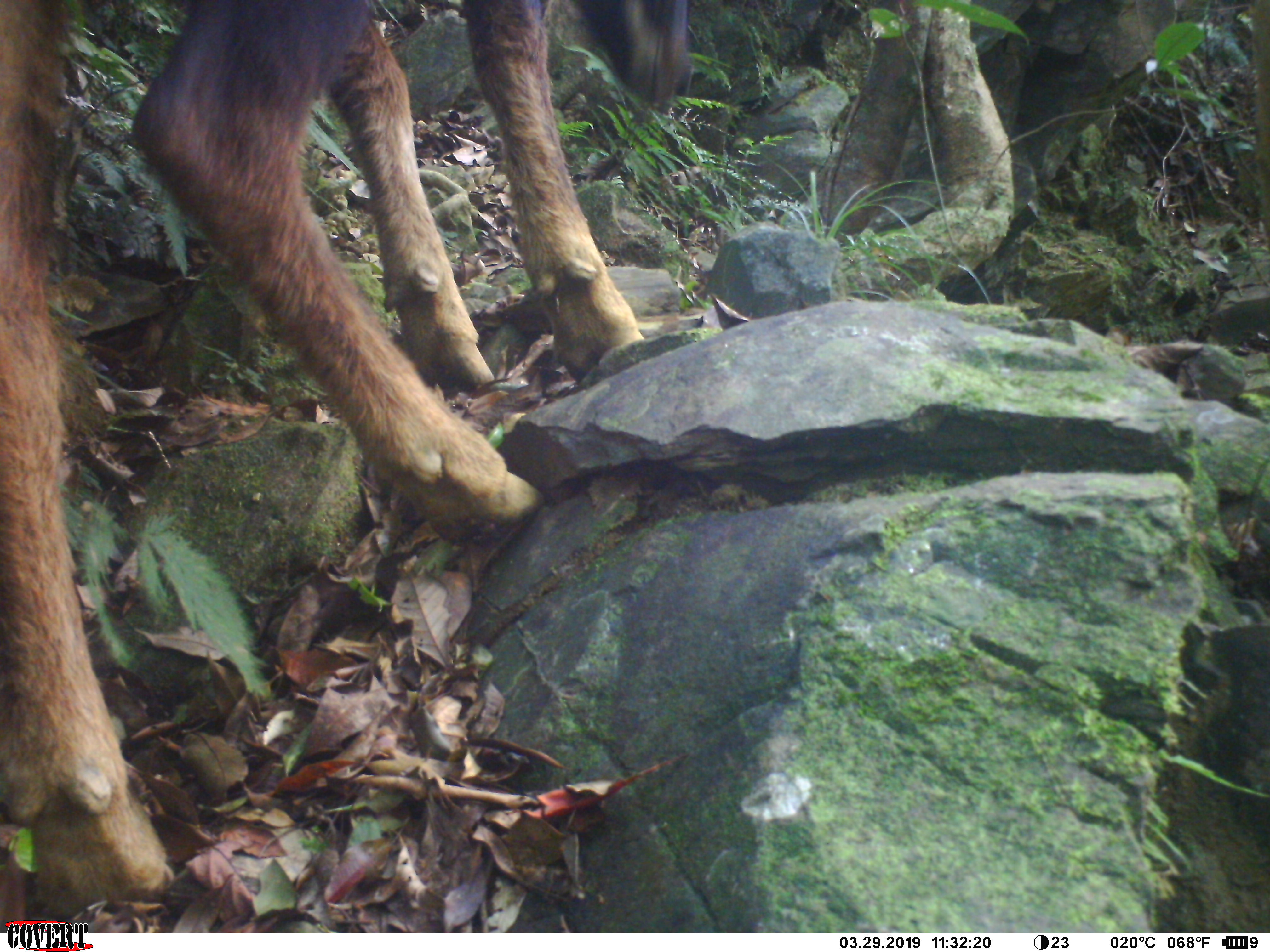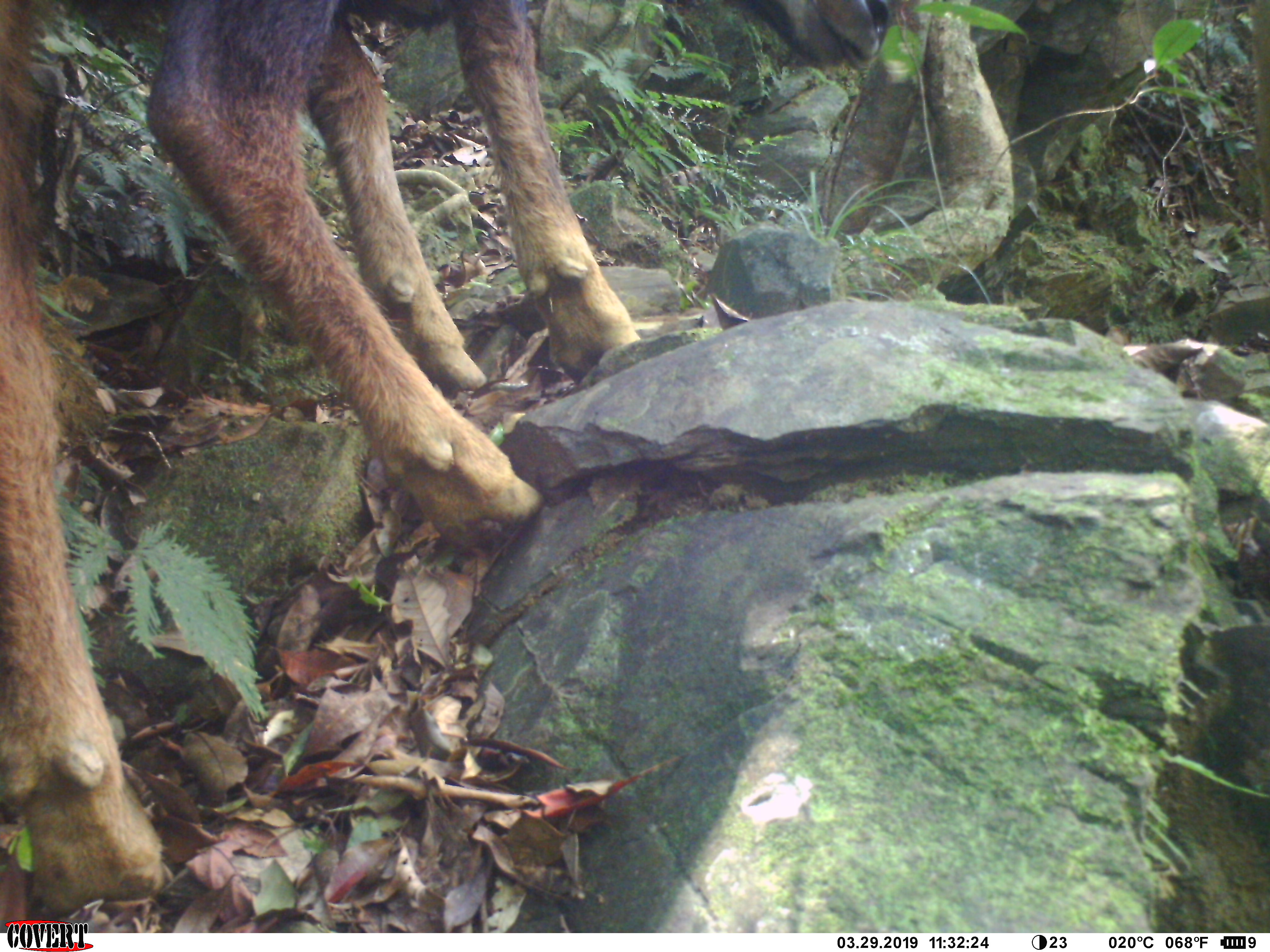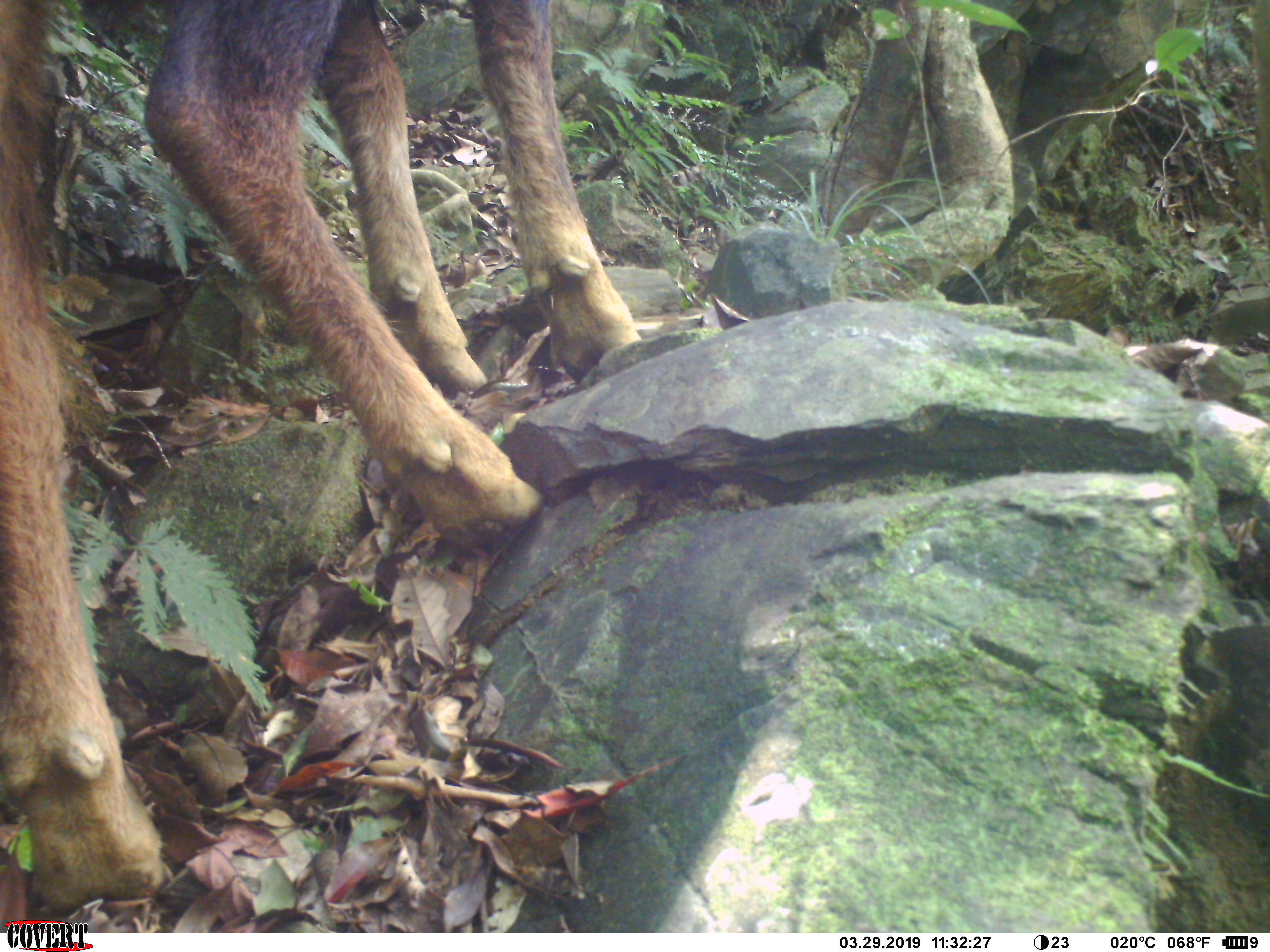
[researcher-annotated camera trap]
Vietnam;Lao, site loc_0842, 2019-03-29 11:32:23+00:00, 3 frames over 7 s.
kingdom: Animalia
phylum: Chordata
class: Mammalia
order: Artiodactyla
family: Bovidae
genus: Capricornis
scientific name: Capricornis sumatraensis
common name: chinese serow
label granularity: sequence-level